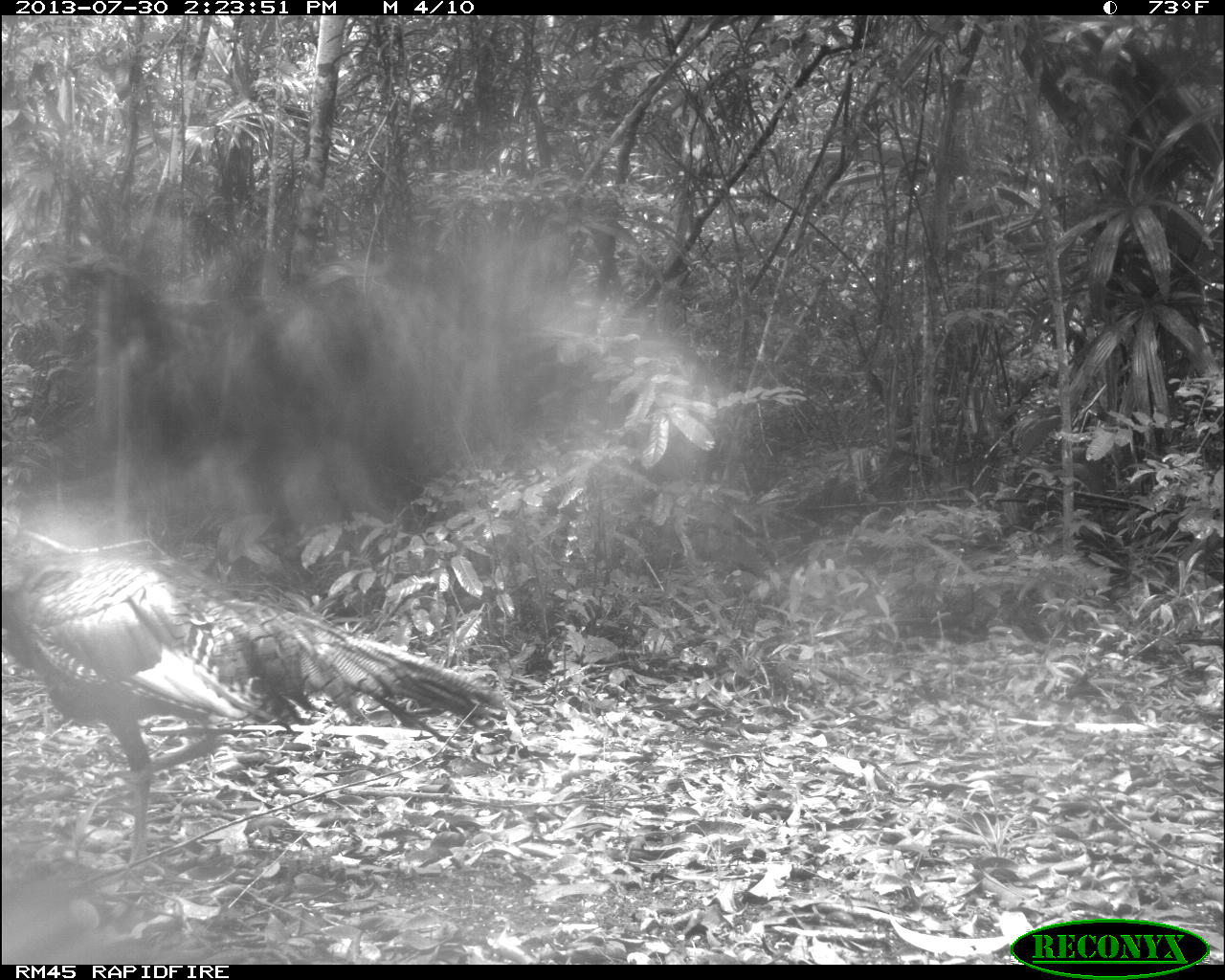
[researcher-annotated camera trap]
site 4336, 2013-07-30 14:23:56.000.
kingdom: Animalia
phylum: Chordata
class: Aves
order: Galliformes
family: Phasianidae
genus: Meleagris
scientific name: Meleagris ocellata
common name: ocellated turkey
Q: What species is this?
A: Meleagris ocellata (ocellated turkey).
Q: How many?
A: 2.